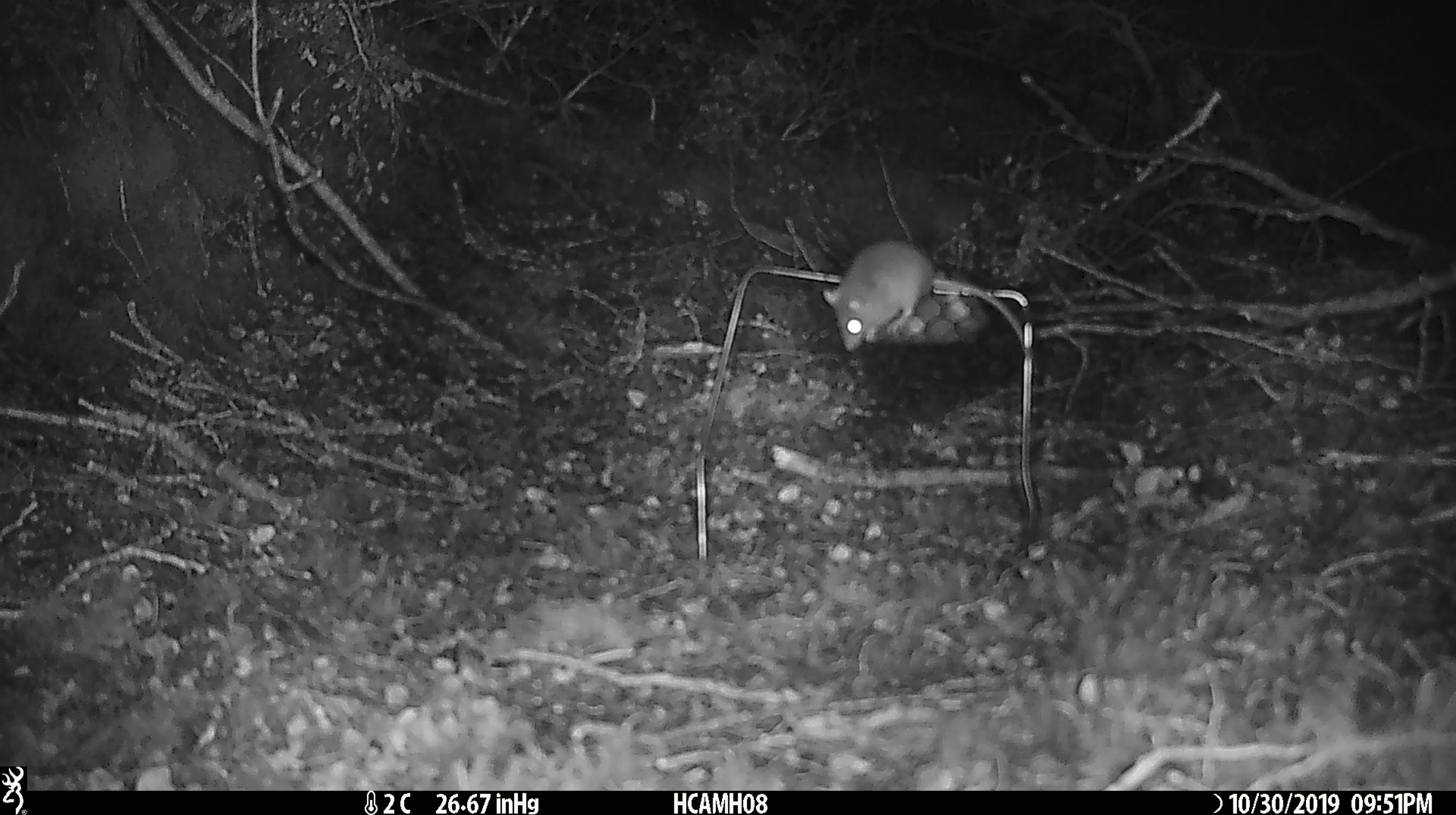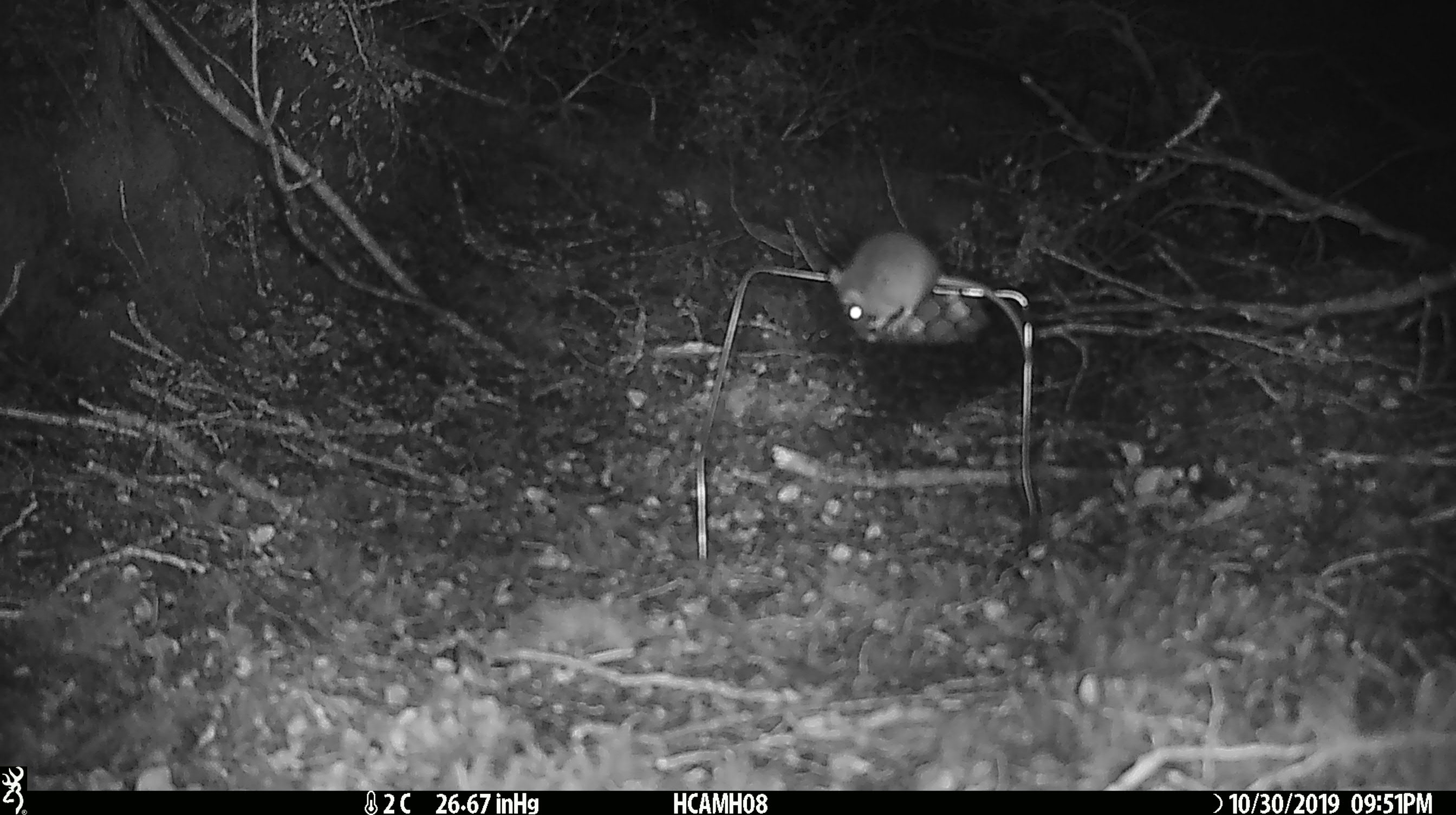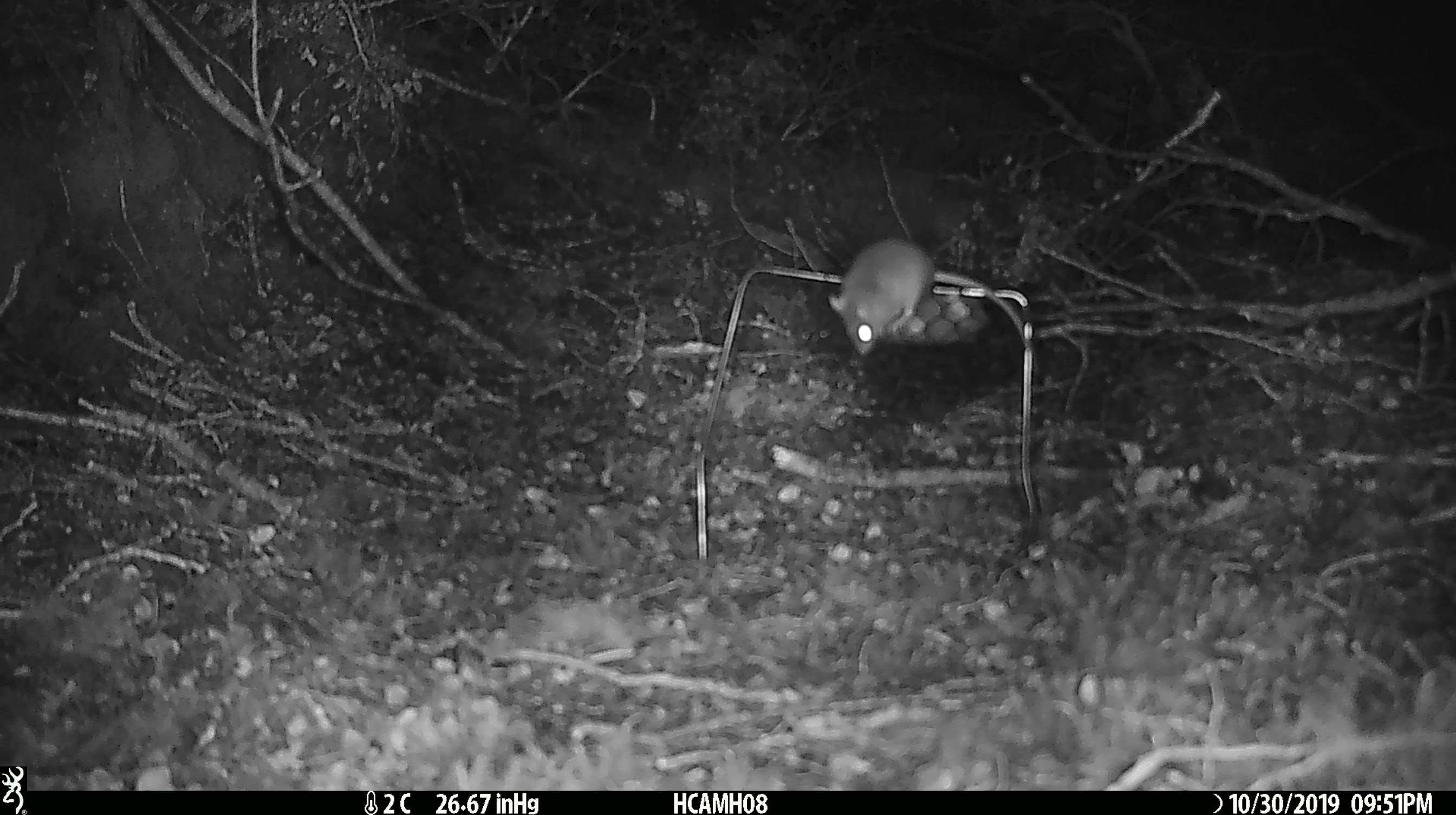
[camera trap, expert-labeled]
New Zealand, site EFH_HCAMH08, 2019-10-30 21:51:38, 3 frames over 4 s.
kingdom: Animalia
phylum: Chordata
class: Mammalia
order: Rodentia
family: Muridae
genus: Mus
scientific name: Mus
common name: mouse